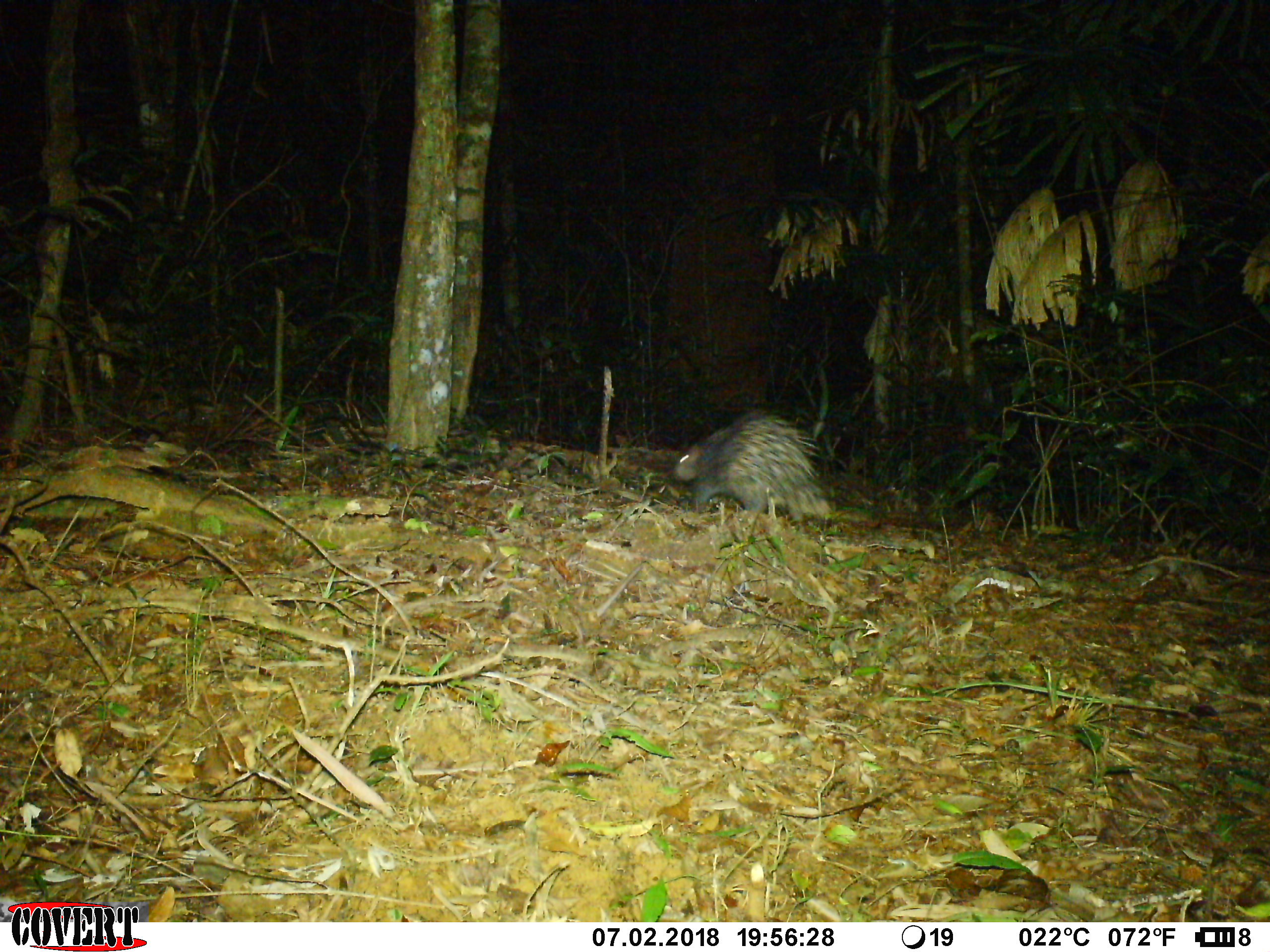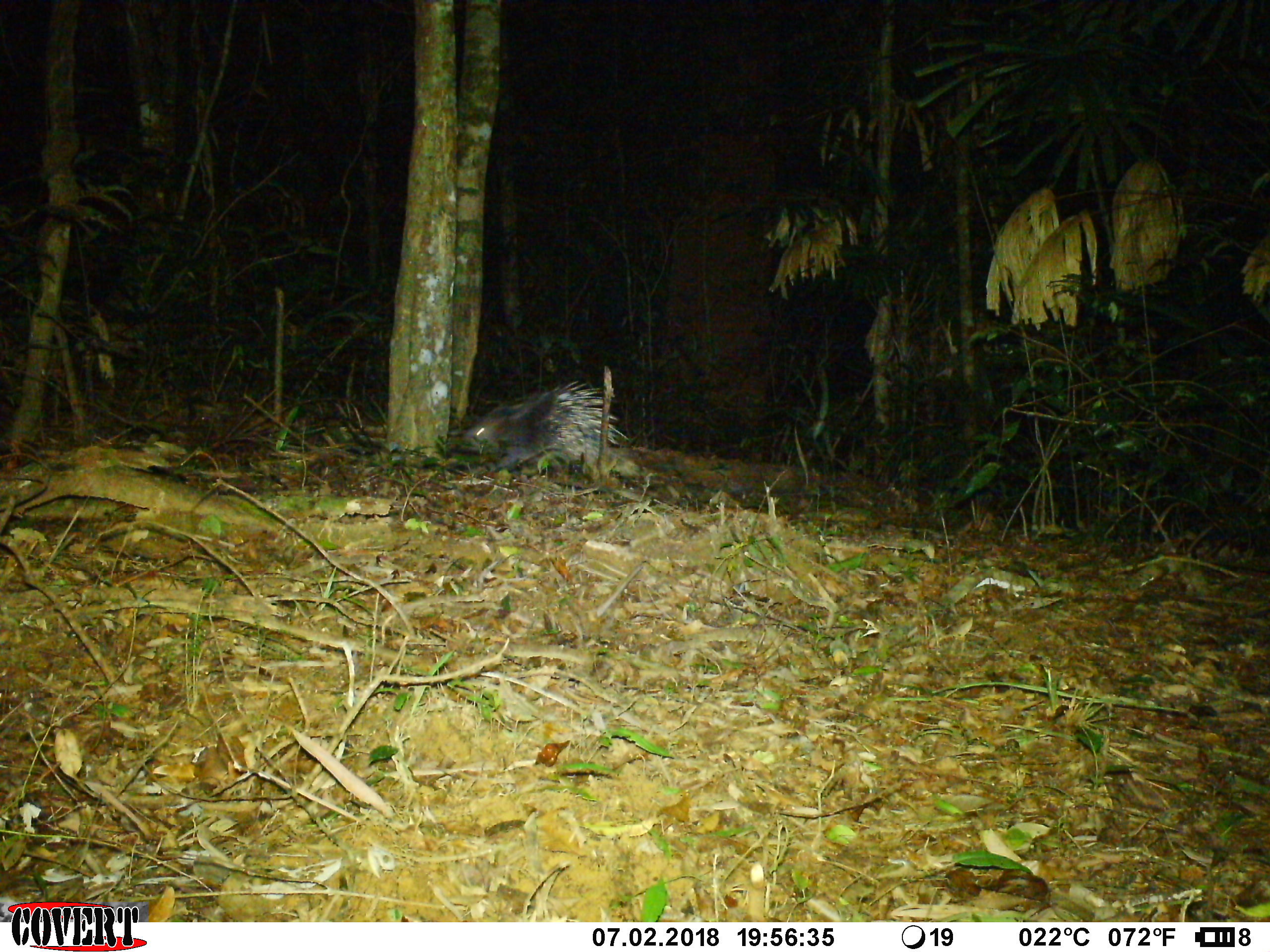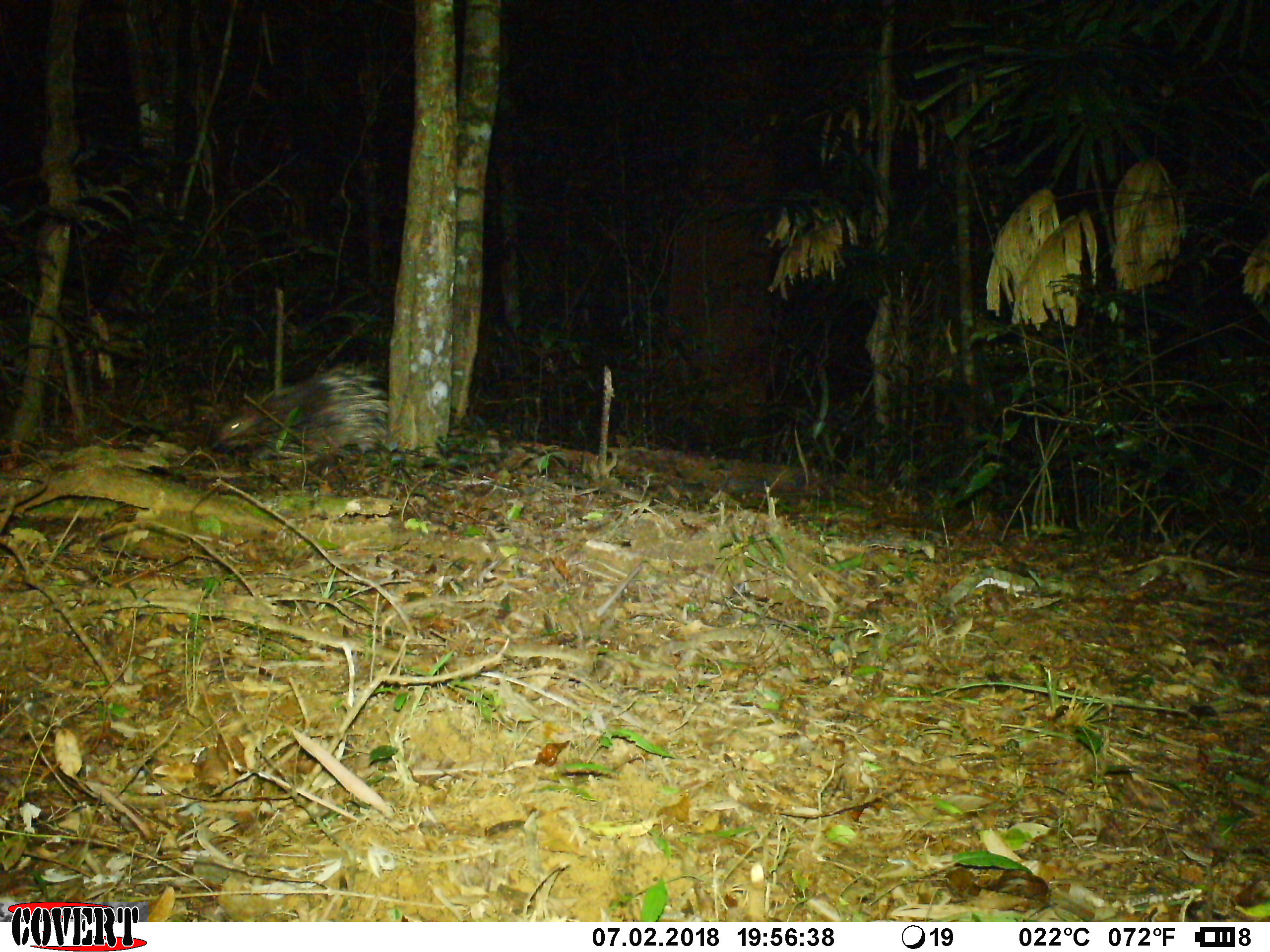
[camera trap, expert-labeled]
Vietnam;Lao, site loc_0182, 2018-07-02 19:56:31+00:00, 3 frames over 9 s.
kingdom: Animalia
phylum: Chordata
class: Mammalia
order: Rodentia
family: Hystricidae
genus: Hystrix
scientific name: Hystrix brachyura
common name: malayan porcupine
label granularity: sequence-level